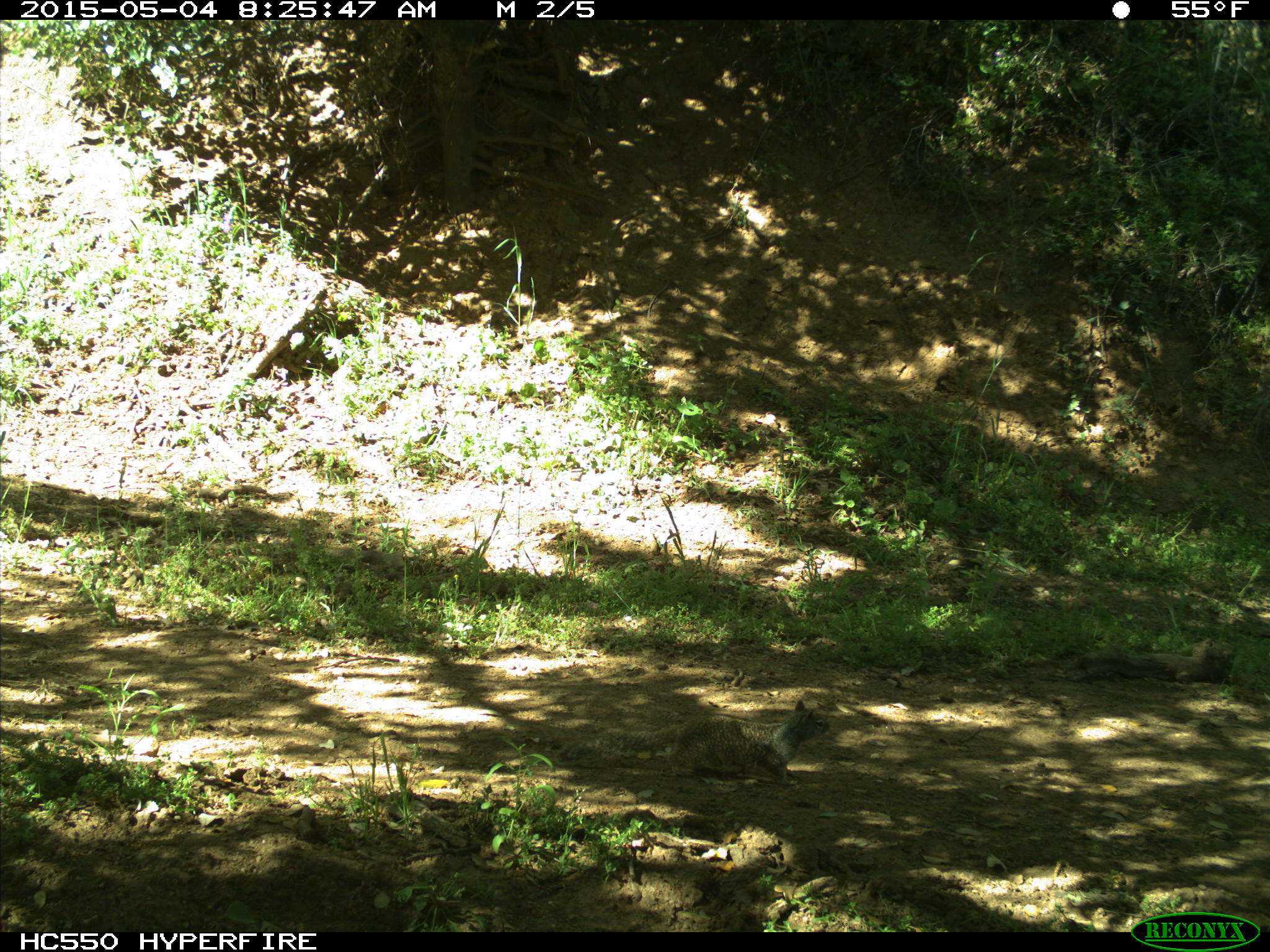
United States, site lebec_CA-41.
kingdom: Animalia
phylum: Chordata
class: Mammalia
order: Rodentia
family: Sciuridae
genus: Otospermophilus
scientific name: Otospermophilus beecheyi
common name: california ground squirrel